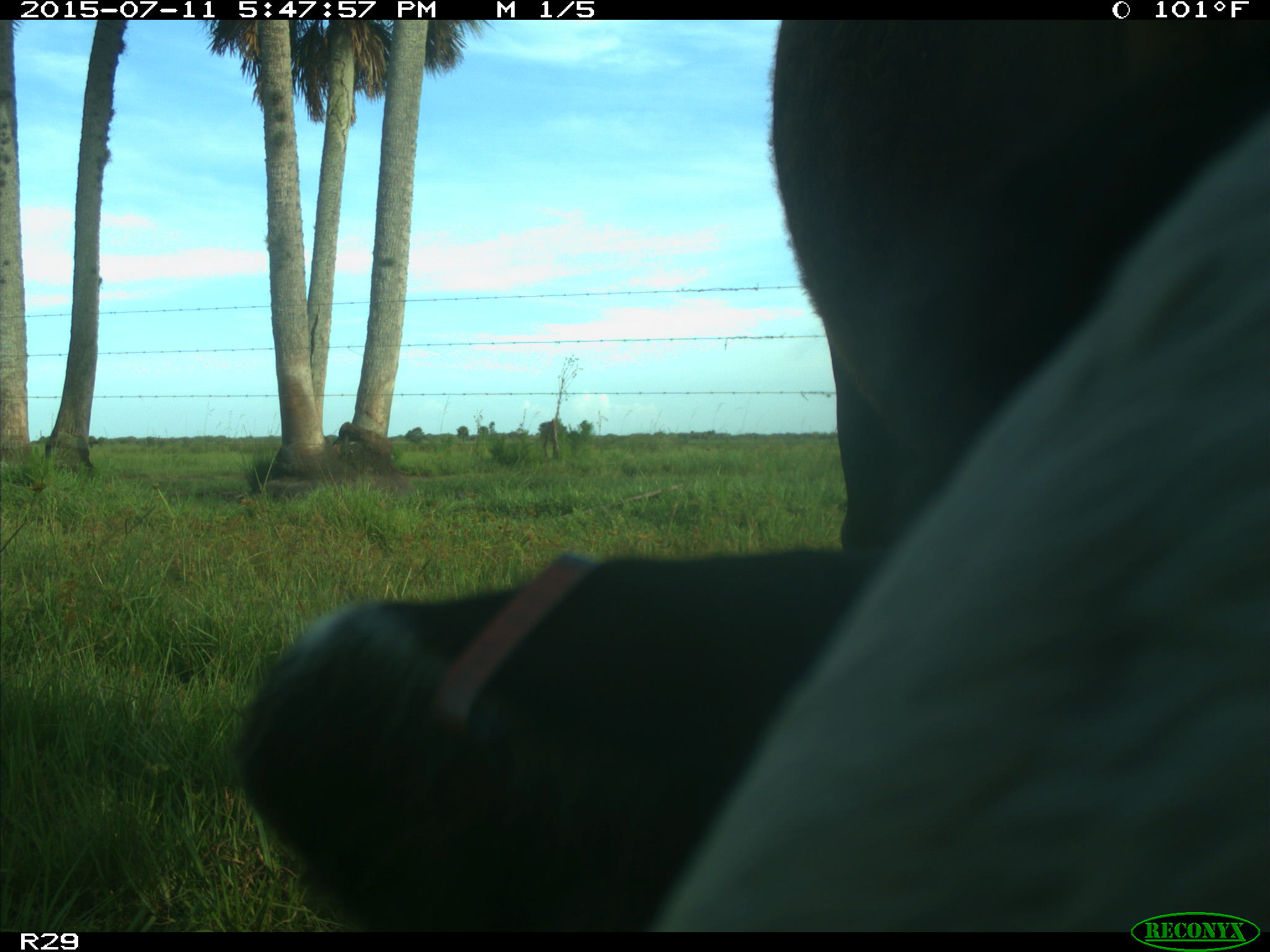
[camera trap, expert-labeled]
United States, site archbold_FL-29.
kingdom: Animalia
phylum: Chordata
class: Mammalia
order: Artiodactyla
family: Bovidae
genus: Bos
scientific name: Bos taurus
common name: domestic cow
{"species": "Bos taurus (domestic cow)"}